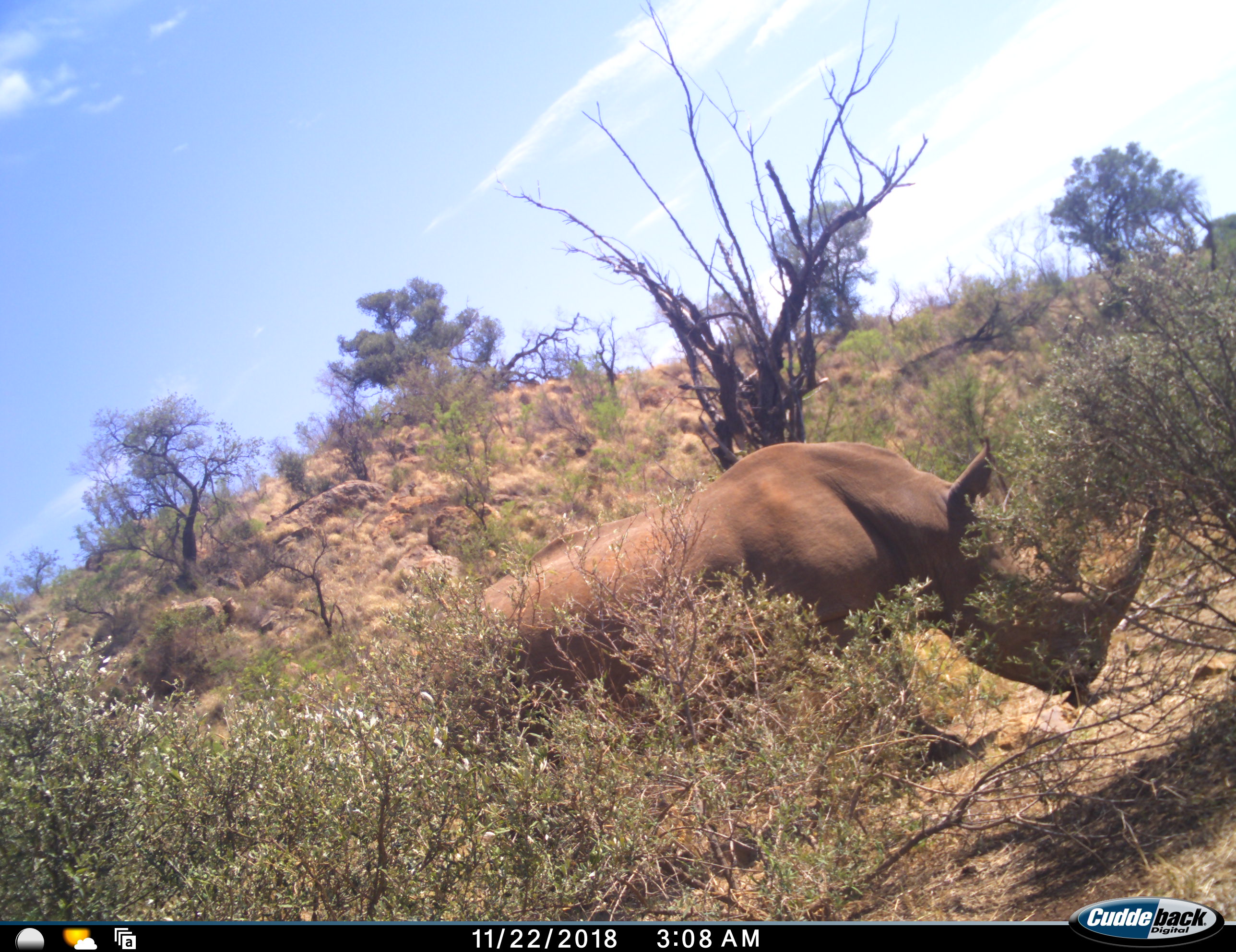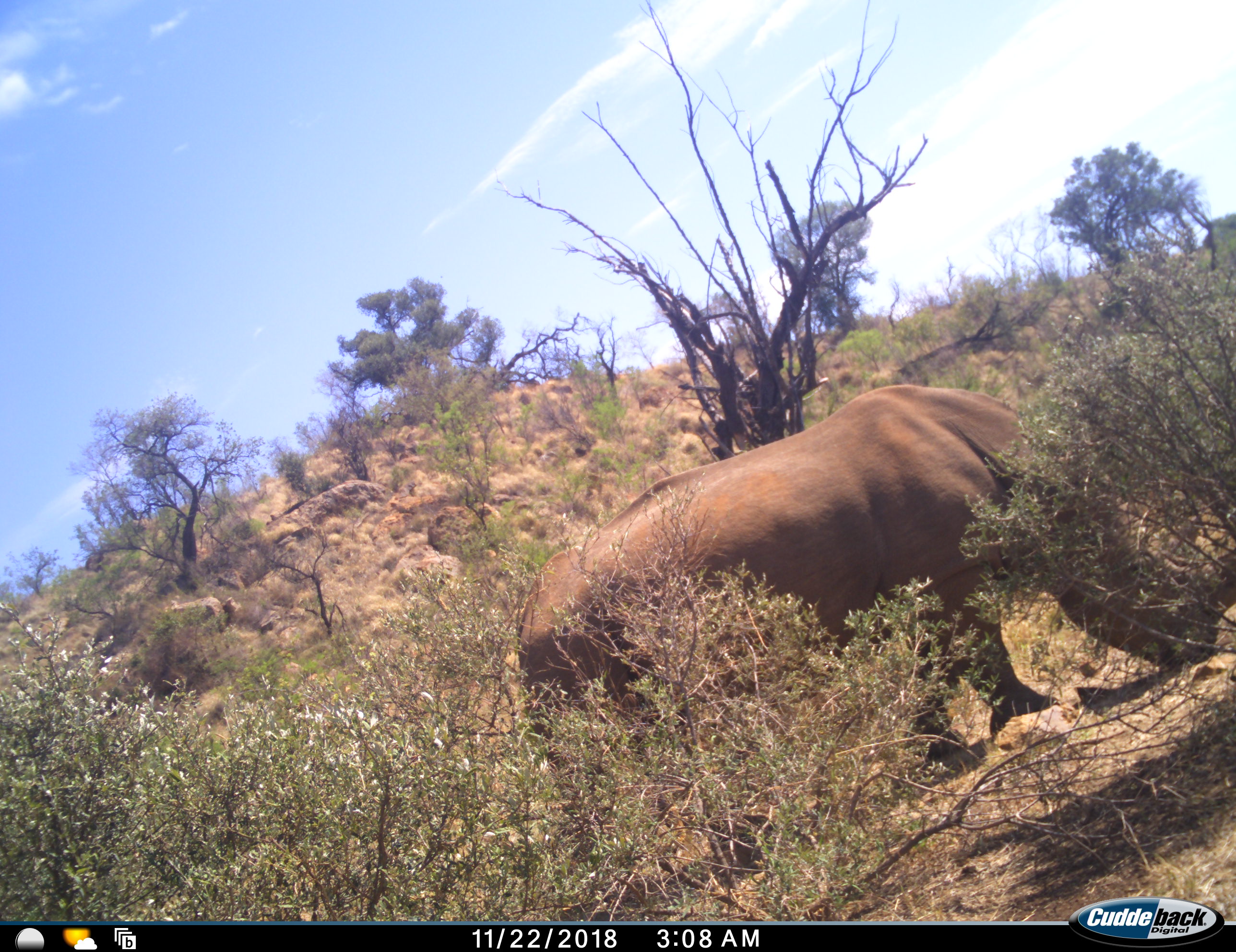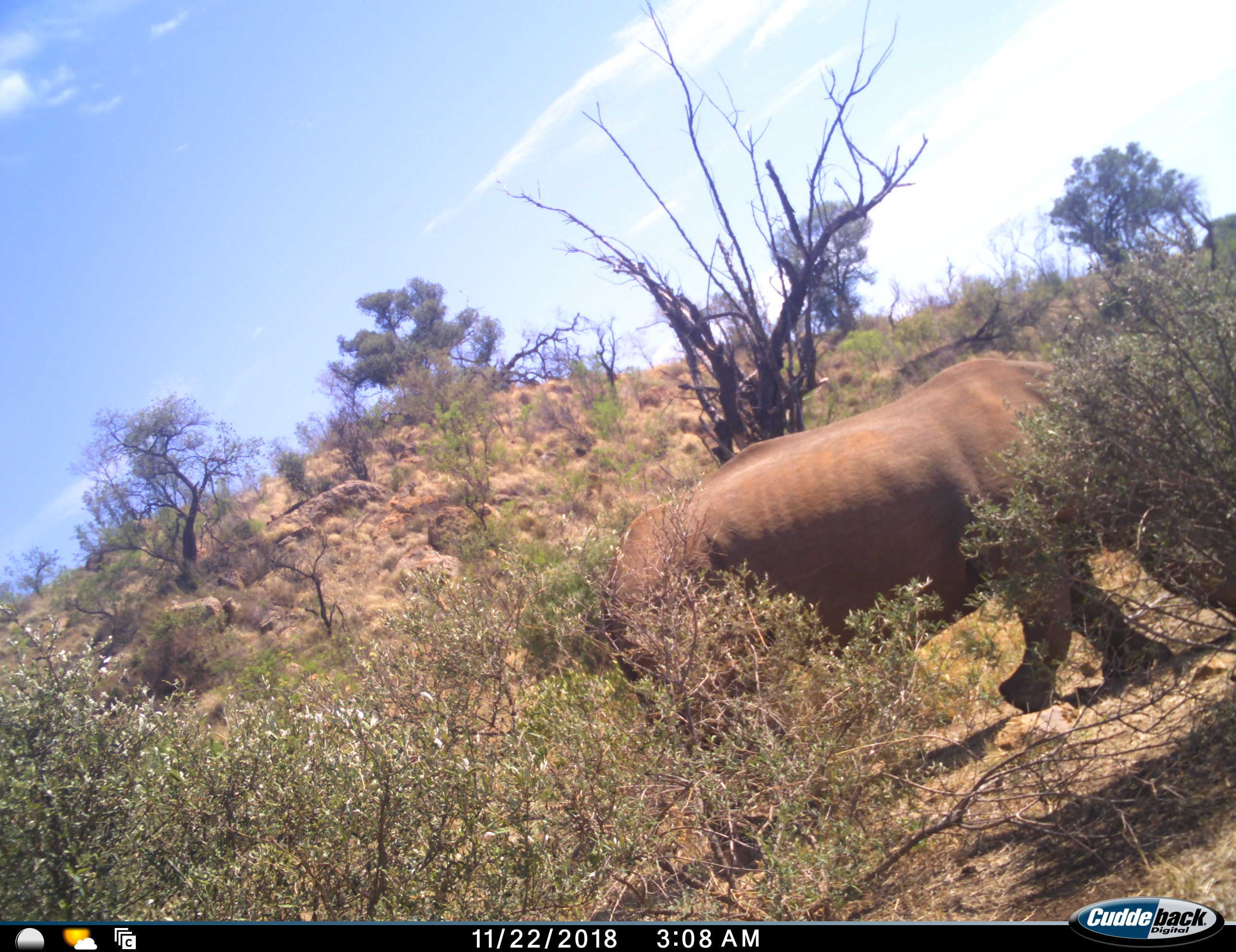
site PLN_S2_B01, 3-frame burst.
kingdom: Animalia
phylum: Chordata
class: Mammalia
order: Perissodactyla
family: Rhinocerotidae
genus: Ceratotherium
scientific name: Ceratotherium simum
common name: white rhinoceros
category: rhinoceroswhite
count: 1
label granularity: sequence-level